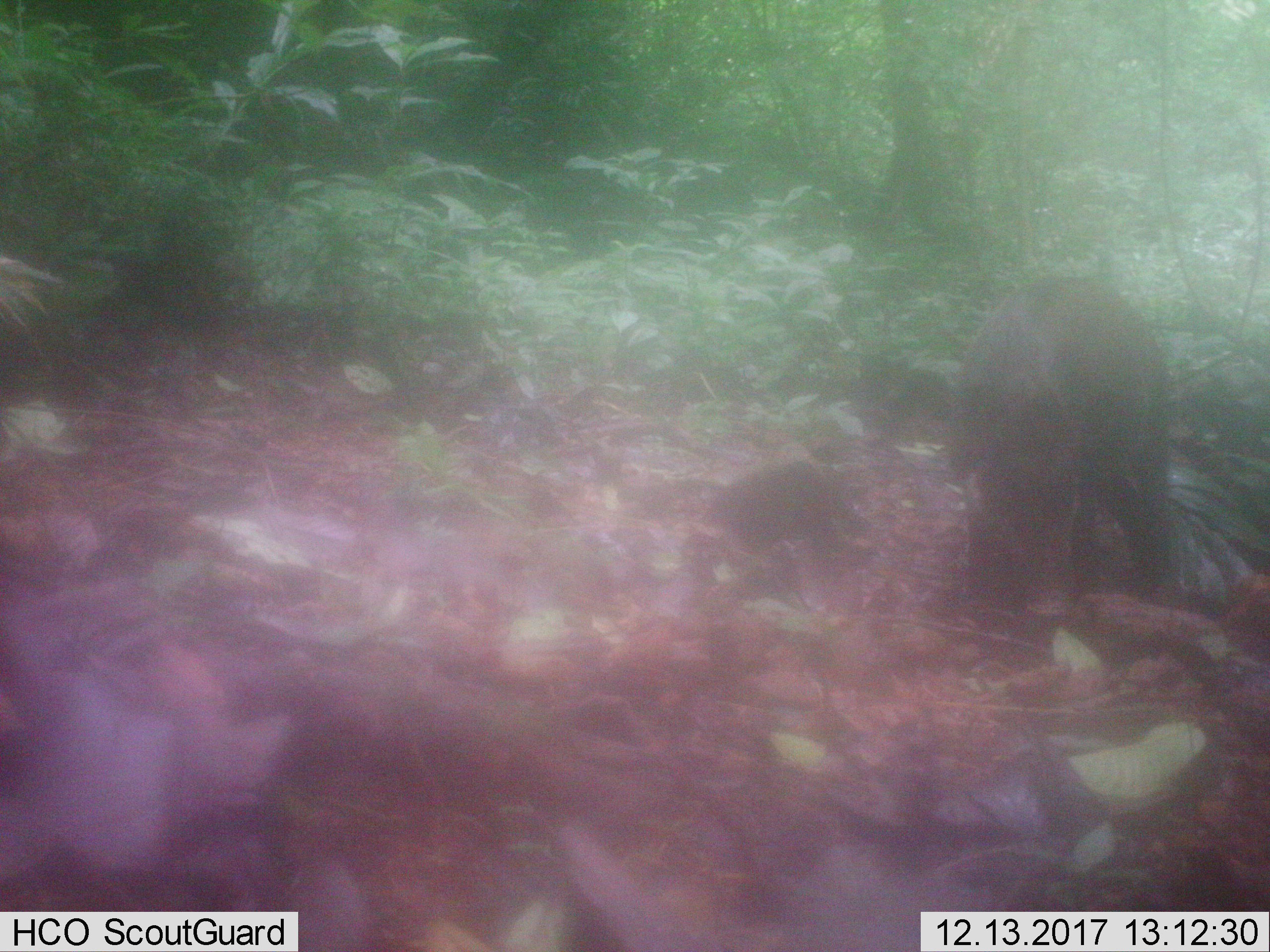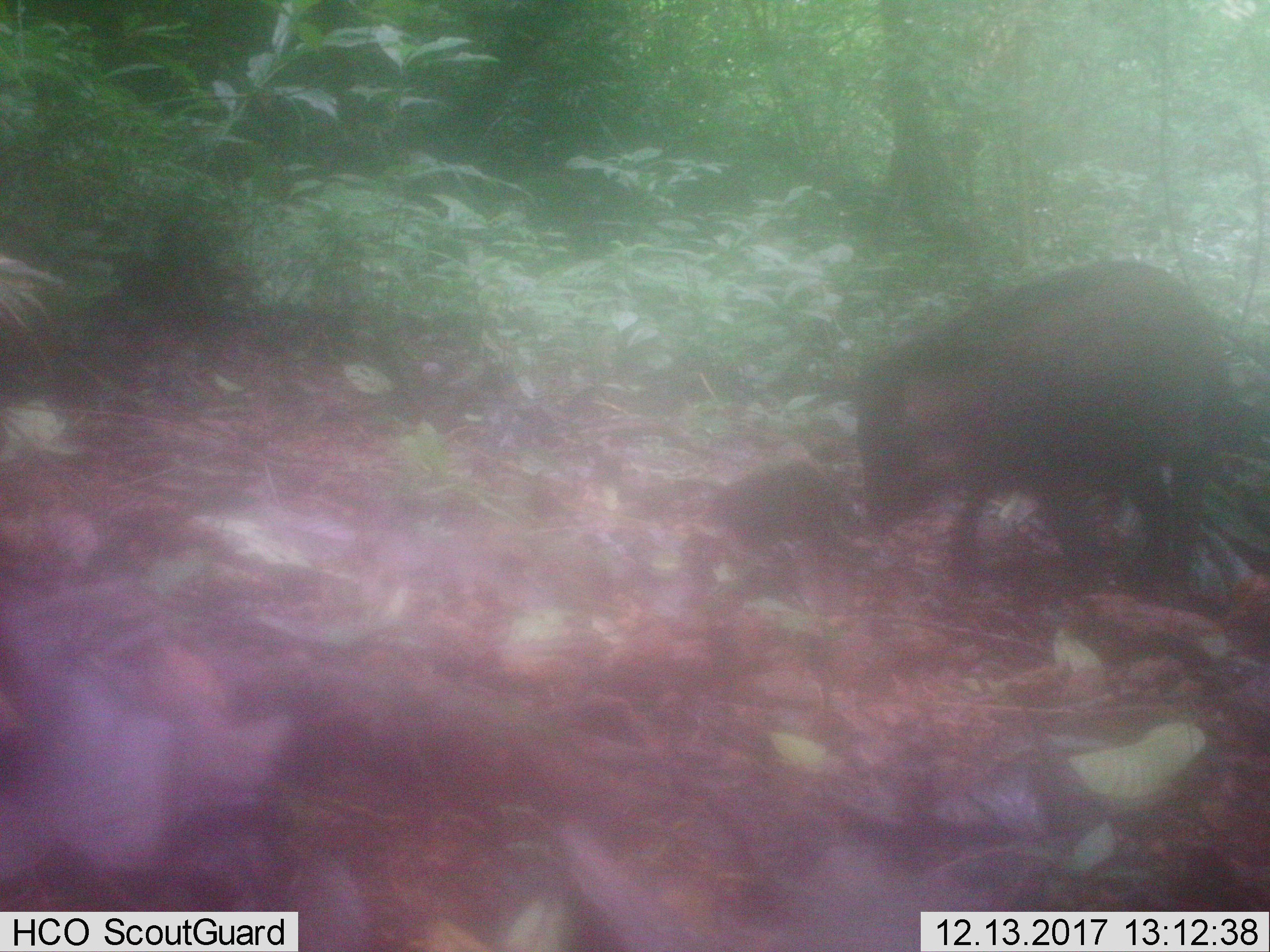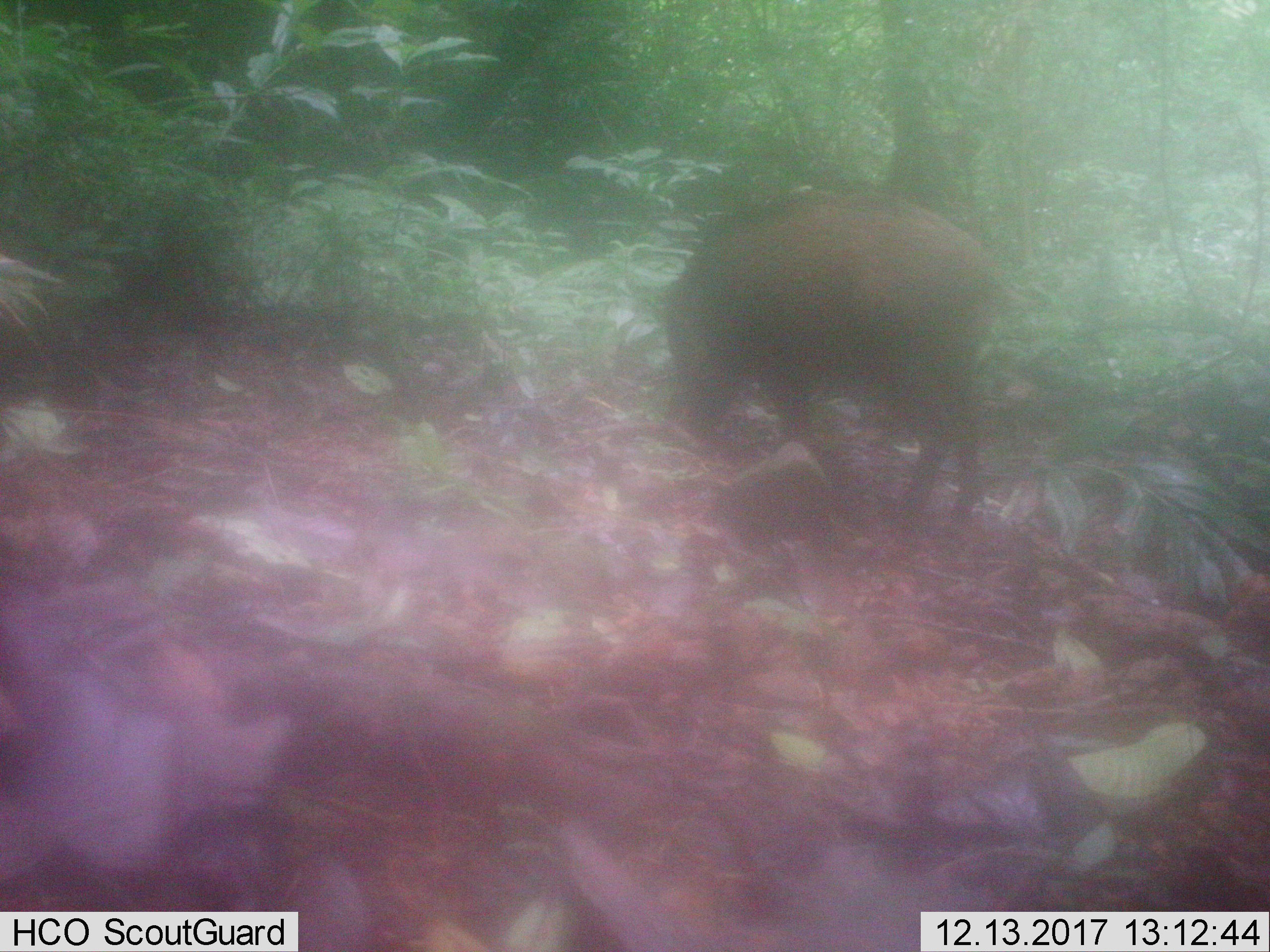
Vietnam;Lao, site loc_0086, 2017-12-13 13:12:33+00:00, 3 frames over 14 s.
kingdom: Animalia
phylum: Chordata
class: Mammalia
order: Artiodactyla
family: Suidae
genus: Sus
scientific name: Sus scrofa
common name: eurasian wild pig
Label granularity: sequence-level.